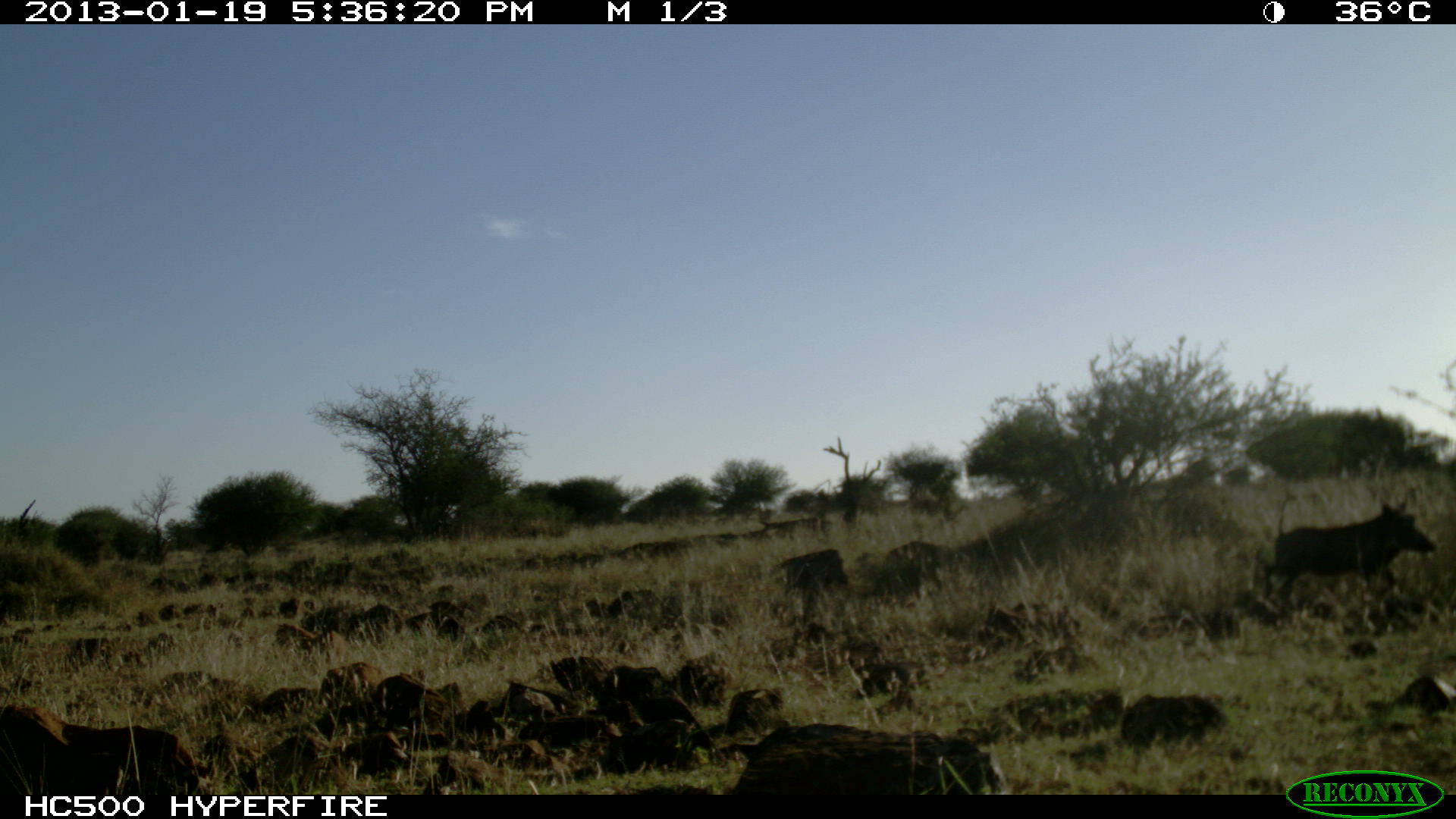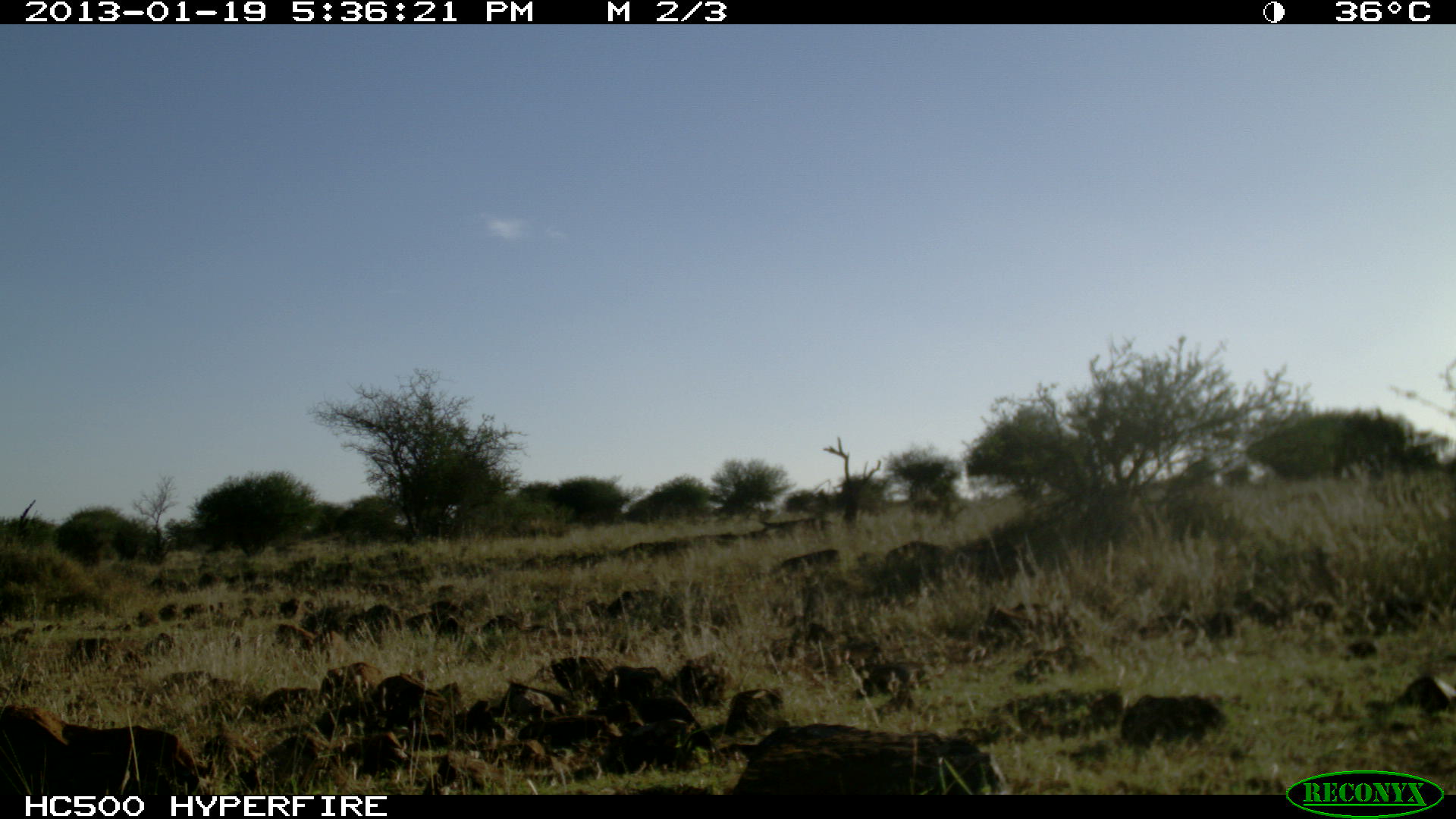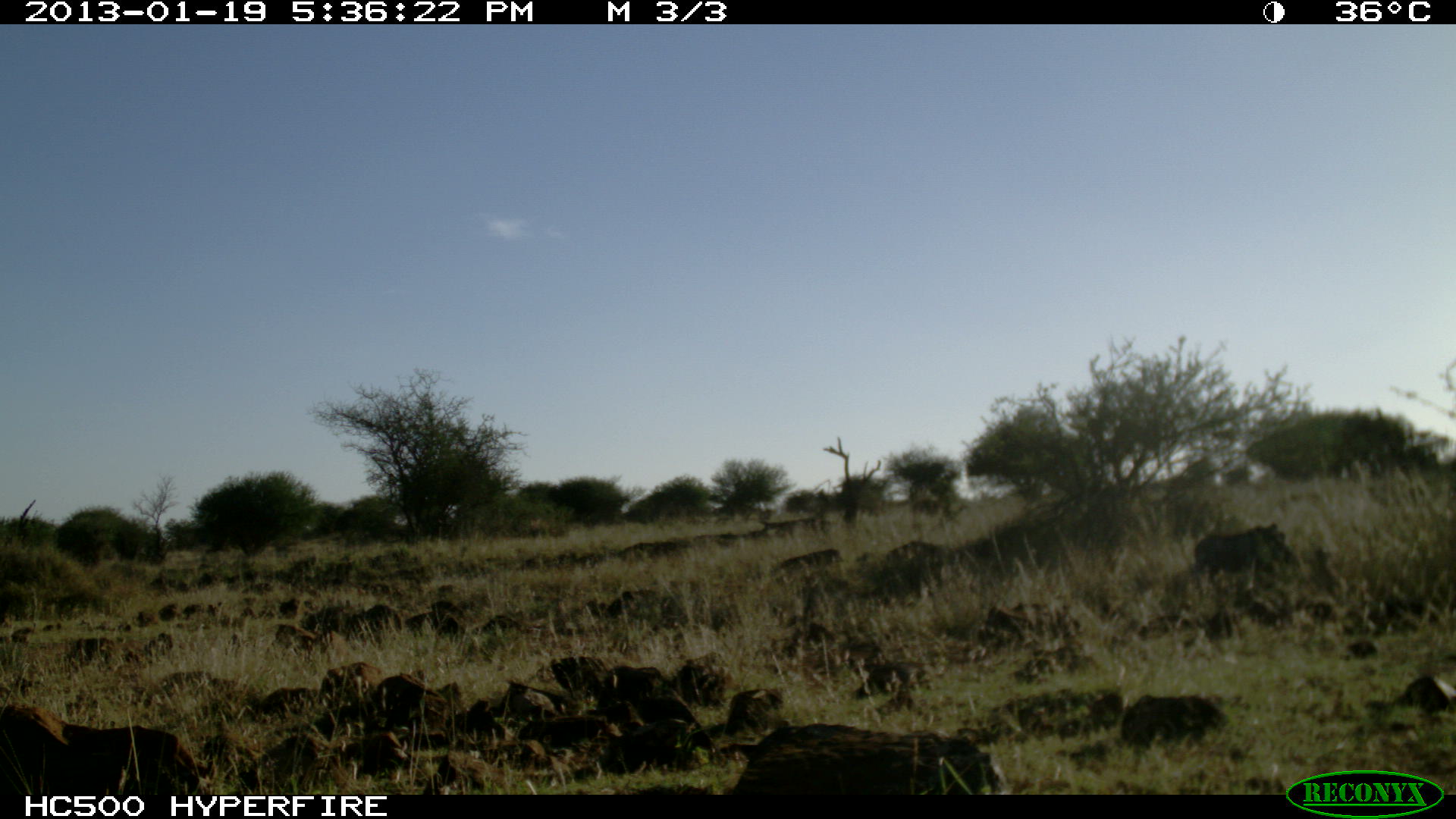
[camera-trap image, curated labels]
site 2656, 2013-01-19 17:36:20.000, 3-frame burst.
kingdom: Animalia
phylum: Chordata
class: Mammalia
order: Artiodactyla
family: Suidae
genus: Phacochoerus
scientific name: Phacochoerus africanus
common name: common warthog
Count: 1.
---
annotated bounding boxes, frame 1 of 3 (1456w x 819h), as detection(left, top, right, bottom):
phacochoerus africanus: detection(1255, 494, 1440, 630)